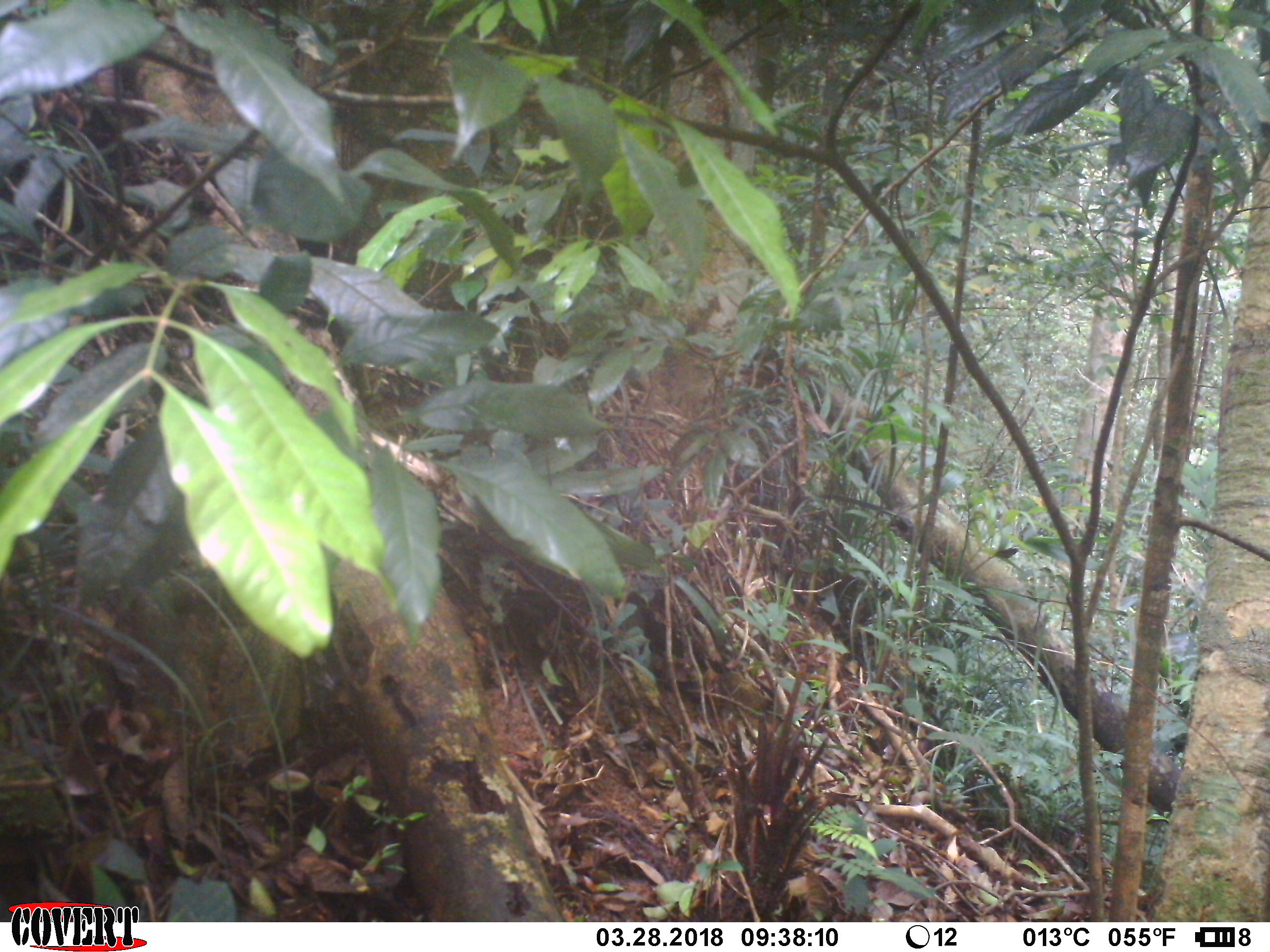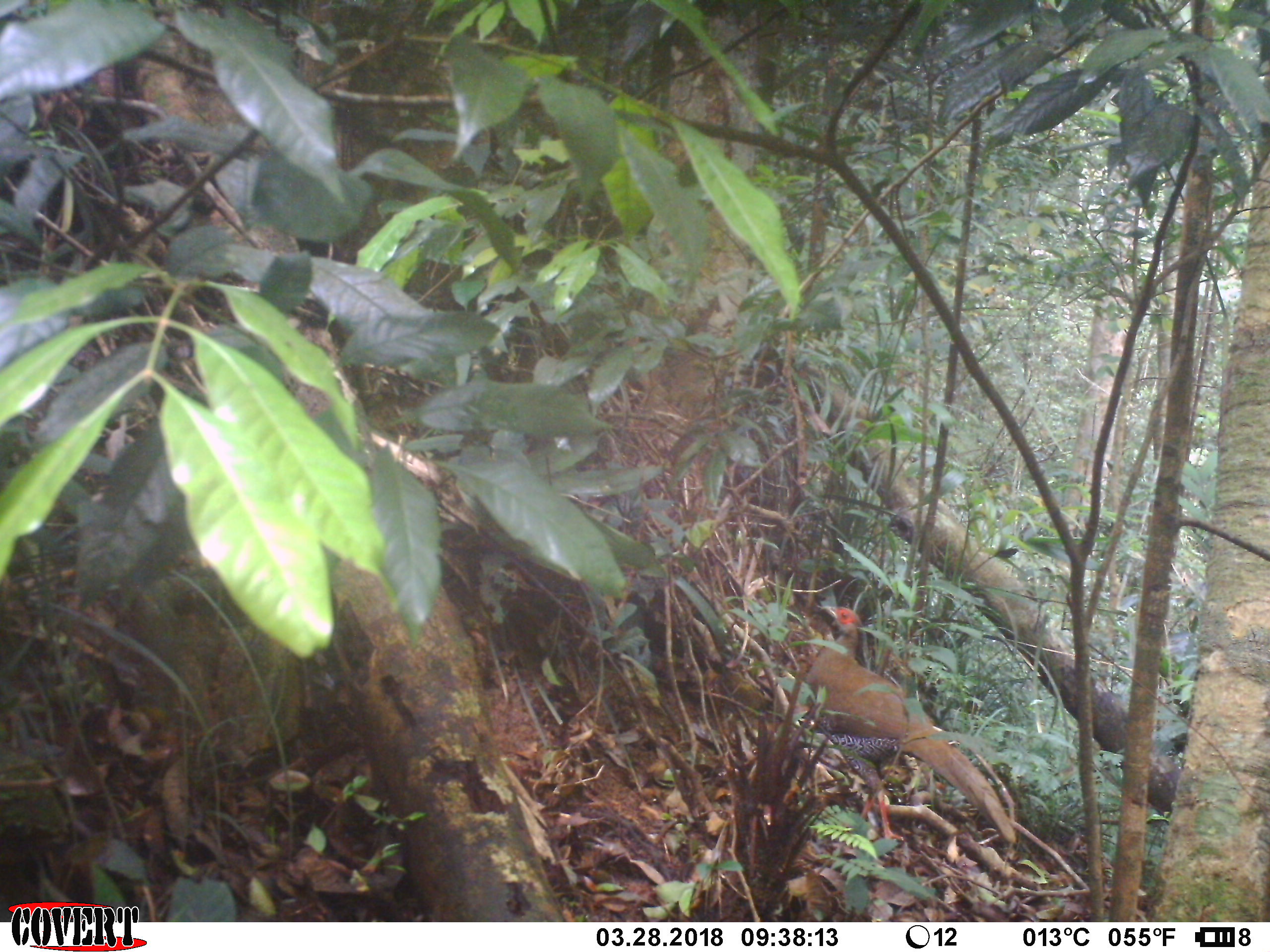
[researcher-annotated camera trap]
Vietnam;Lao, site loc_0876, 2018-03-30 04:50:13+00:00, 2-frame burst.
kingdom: Animalia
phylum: Chordata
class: Aves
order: Galliformes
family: Phasianidae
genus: Lophura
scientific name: Lophura nycthemera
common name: silver pheasant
Silver pheasant (Lophura nycthemera). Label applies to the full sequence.